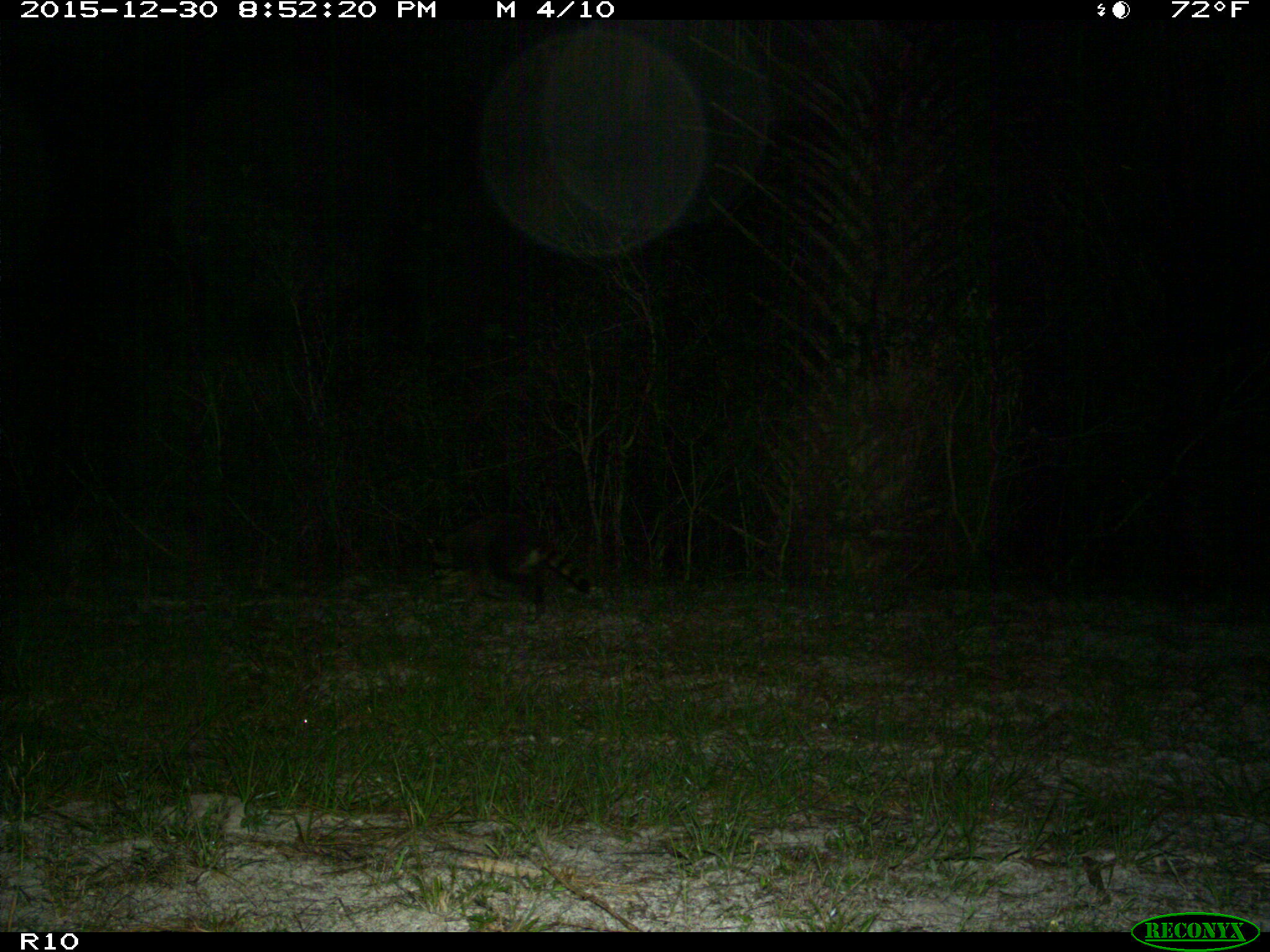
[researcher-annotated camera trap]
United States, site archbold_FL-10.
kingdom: Animalia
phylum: Chordata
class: Mammalia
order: Carnivora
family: Procyonidae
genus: Procyon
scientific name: Procyon lotor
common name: common raccoon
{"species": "Procyon lotor (common raccoon)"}